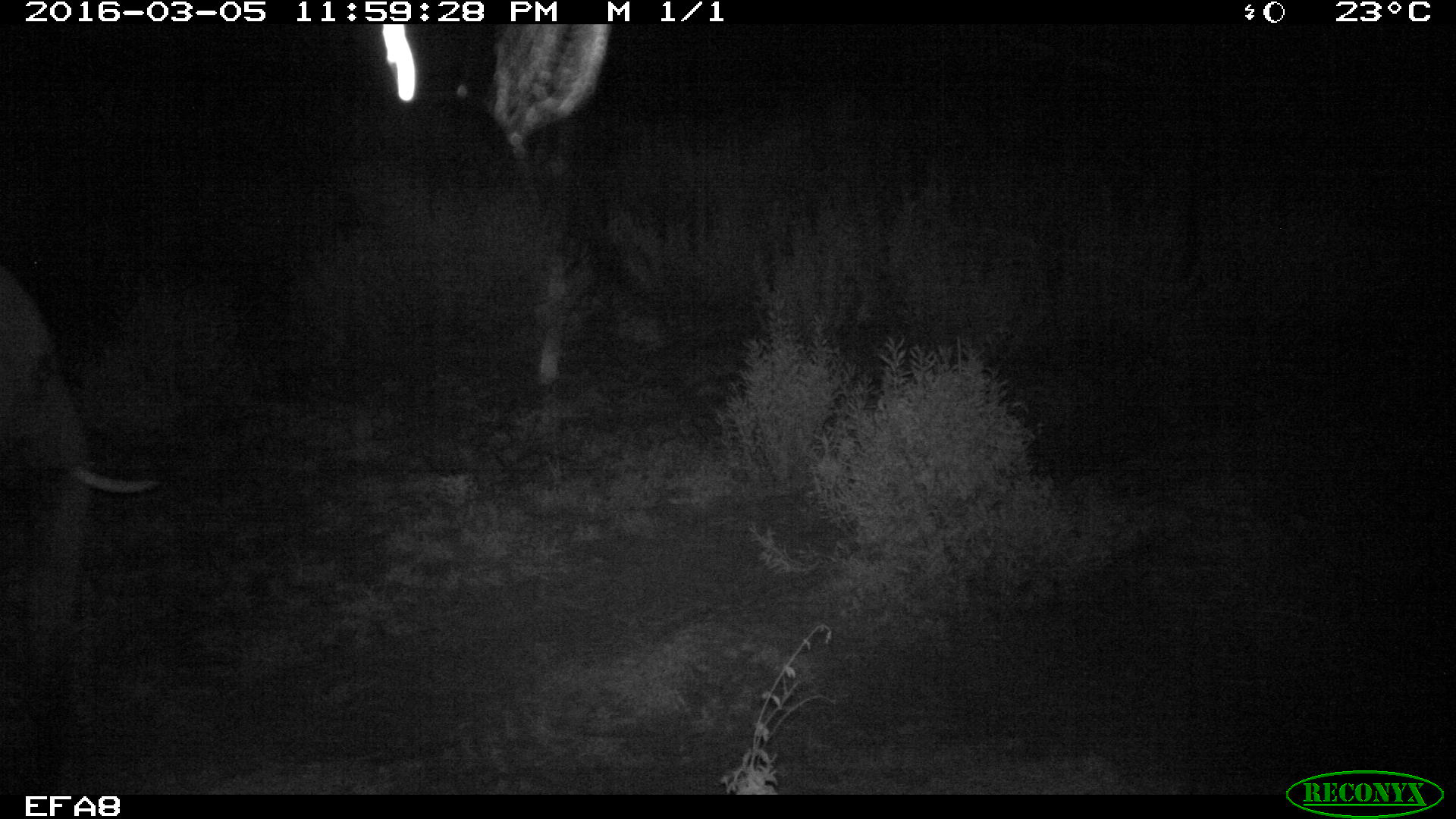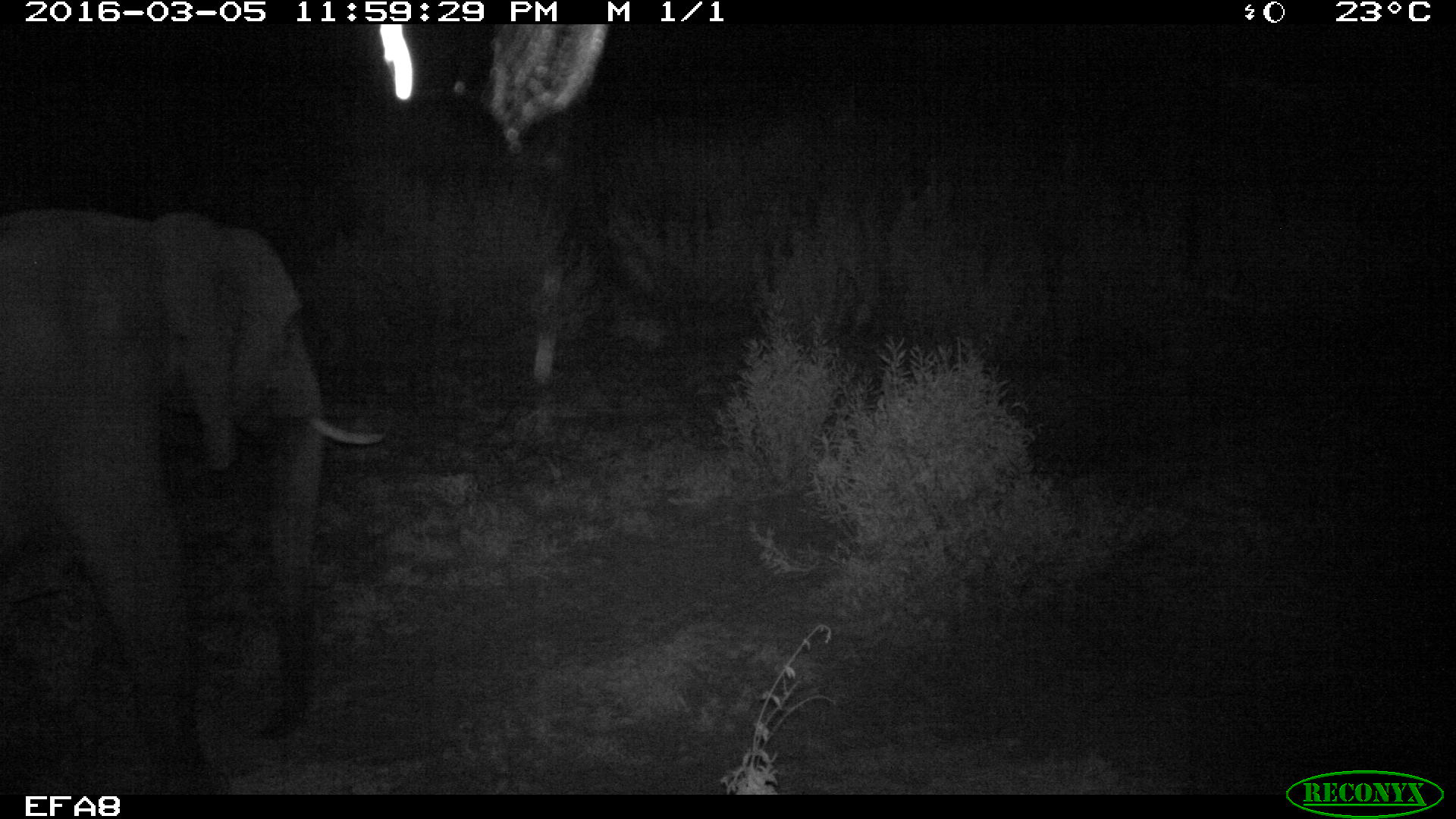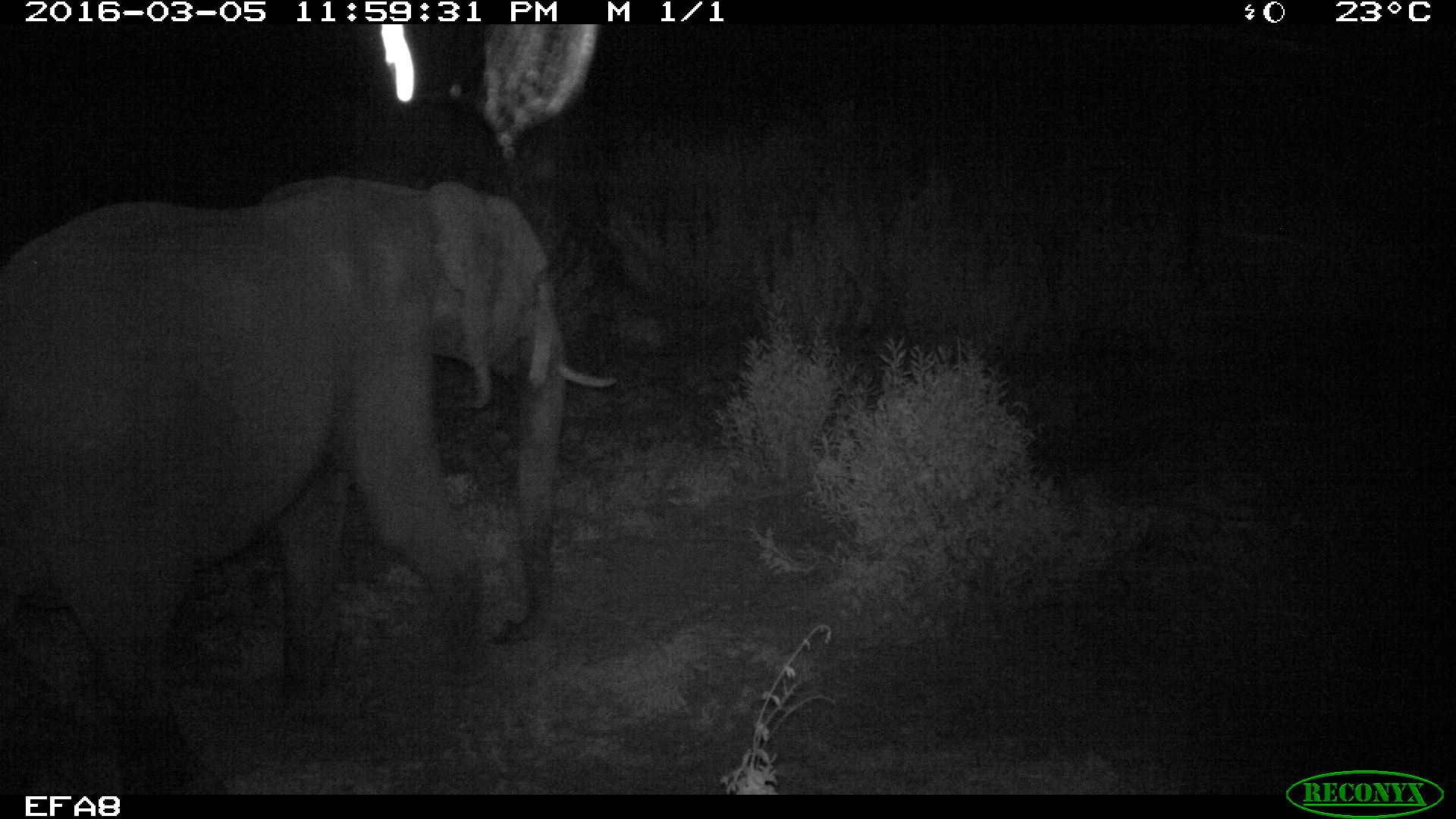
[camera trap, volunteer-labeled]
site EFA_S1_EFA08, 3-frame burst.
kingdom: Animalia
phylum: Chordata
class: Mammalia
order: Proboscidea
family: Elephantidae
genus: Loxodonta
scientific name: Loxodonta africana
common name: african bush elephant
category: elephant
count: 1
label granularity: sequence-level